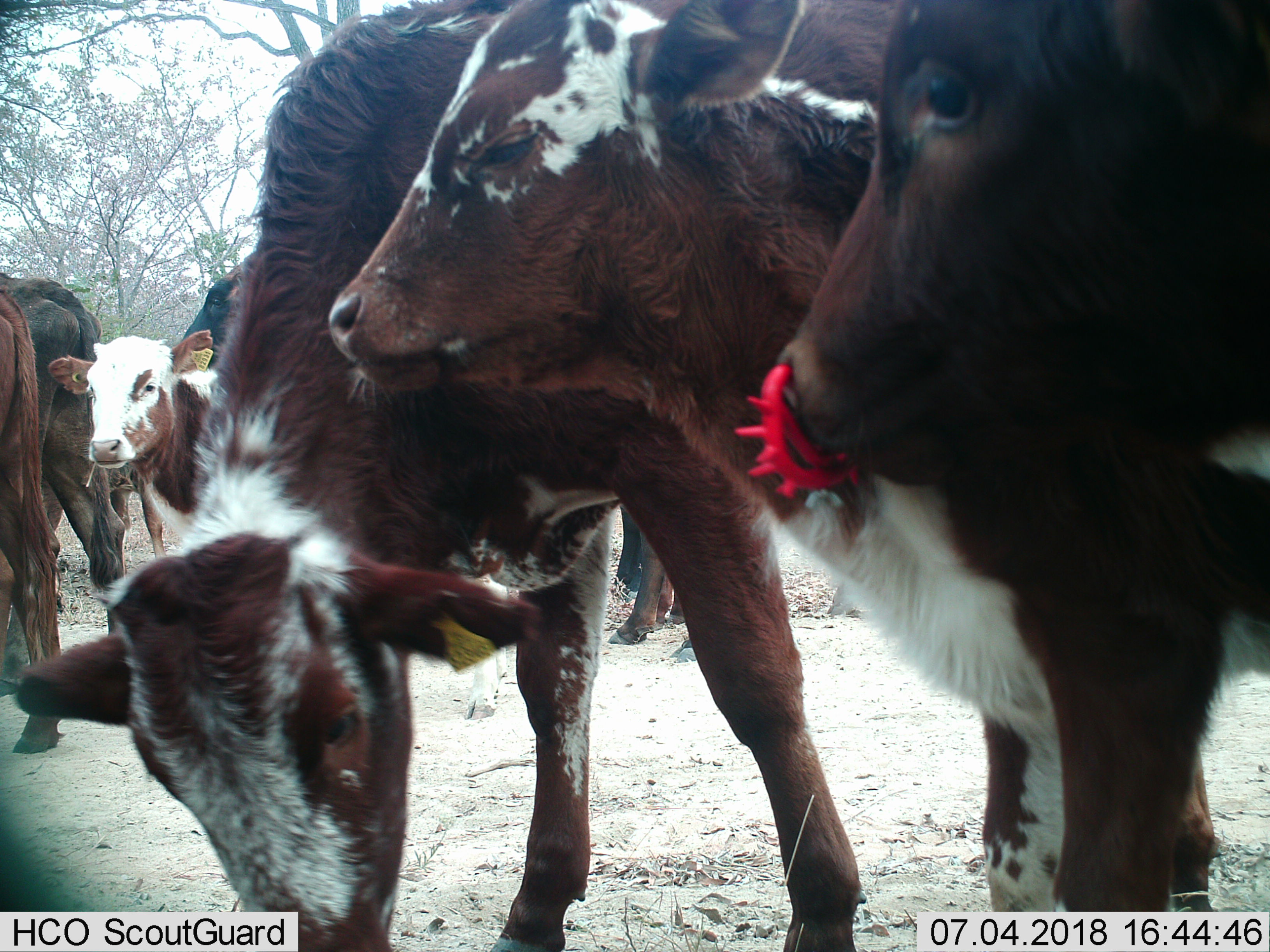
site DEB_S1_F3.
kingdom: Animalia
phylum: Chordata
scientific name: Vertebrata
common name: domestic animal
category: domesticanimal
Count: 9.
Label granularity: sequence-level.